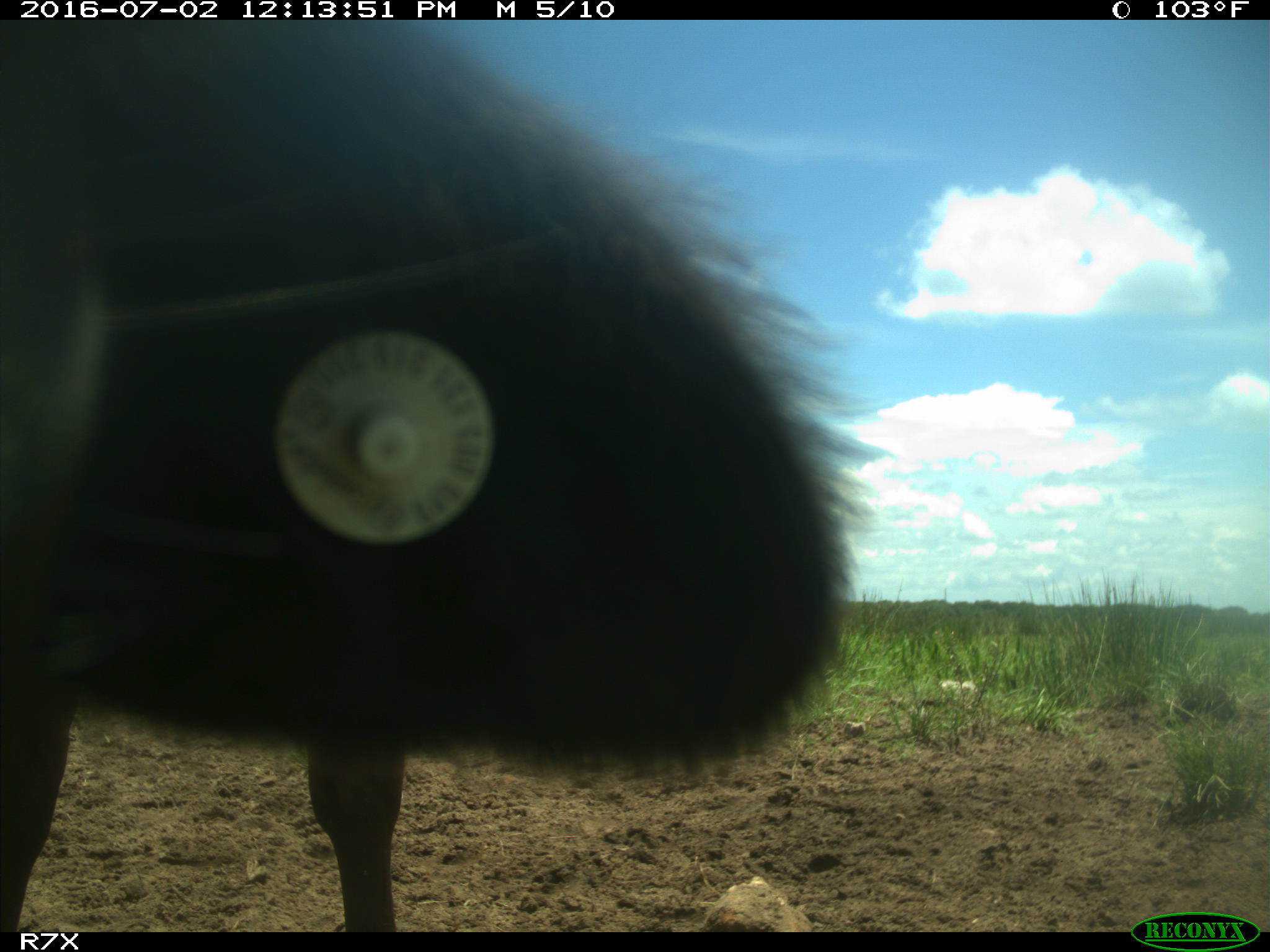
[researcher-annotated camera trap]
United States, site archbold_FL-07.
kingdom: Animalia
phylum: Chordata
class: Mammalia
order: Artiodactyla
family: Bovidae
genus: Bos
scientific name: Bos taurus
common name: domestic cow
Bos taurus (domestic cow).